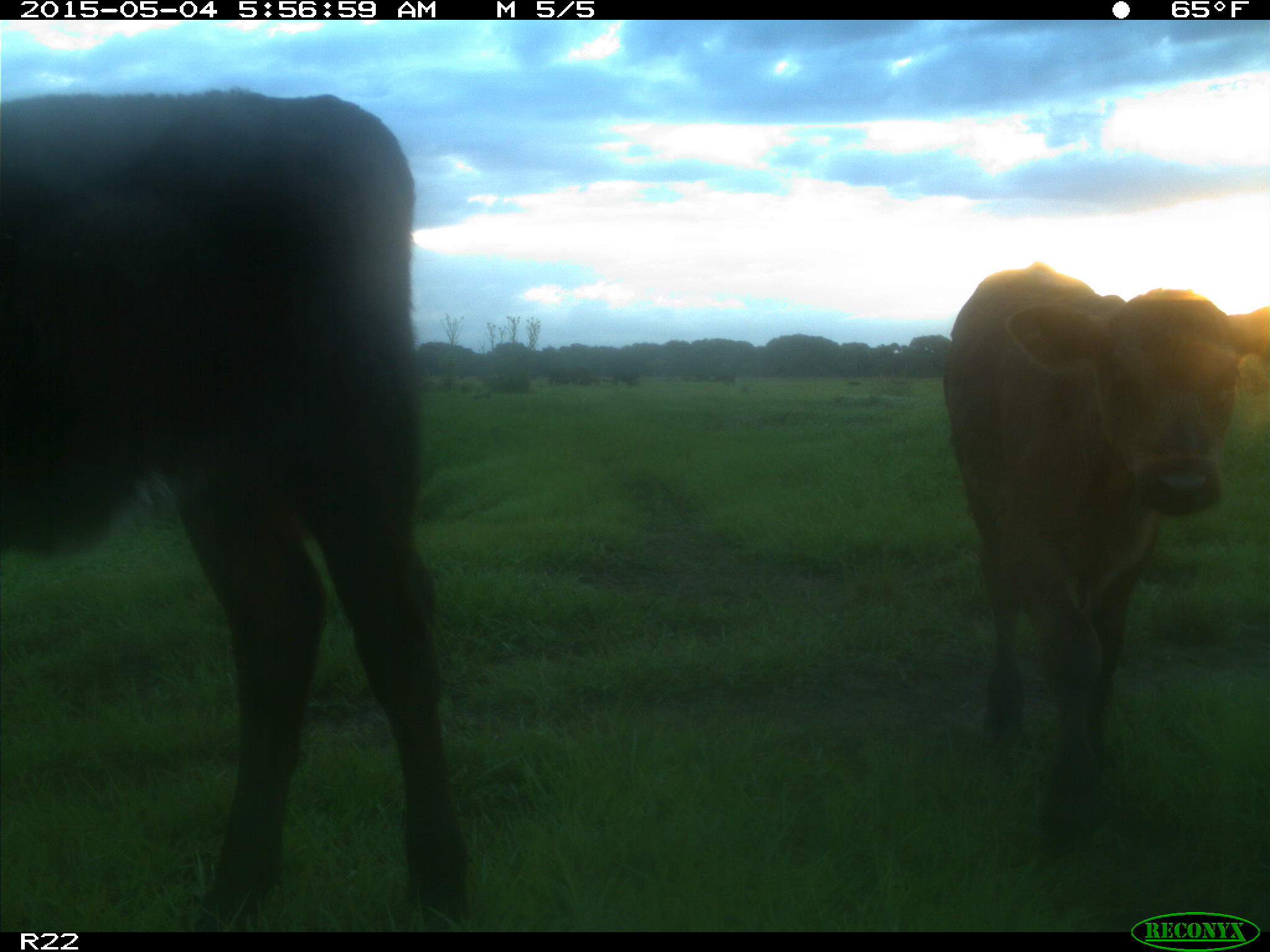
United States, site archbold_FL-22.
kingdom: Animalia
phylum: Chordata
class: Mammalia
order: Artiodactyla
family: Bovidae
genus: Bos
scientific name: Bos taurus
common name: domestic cow